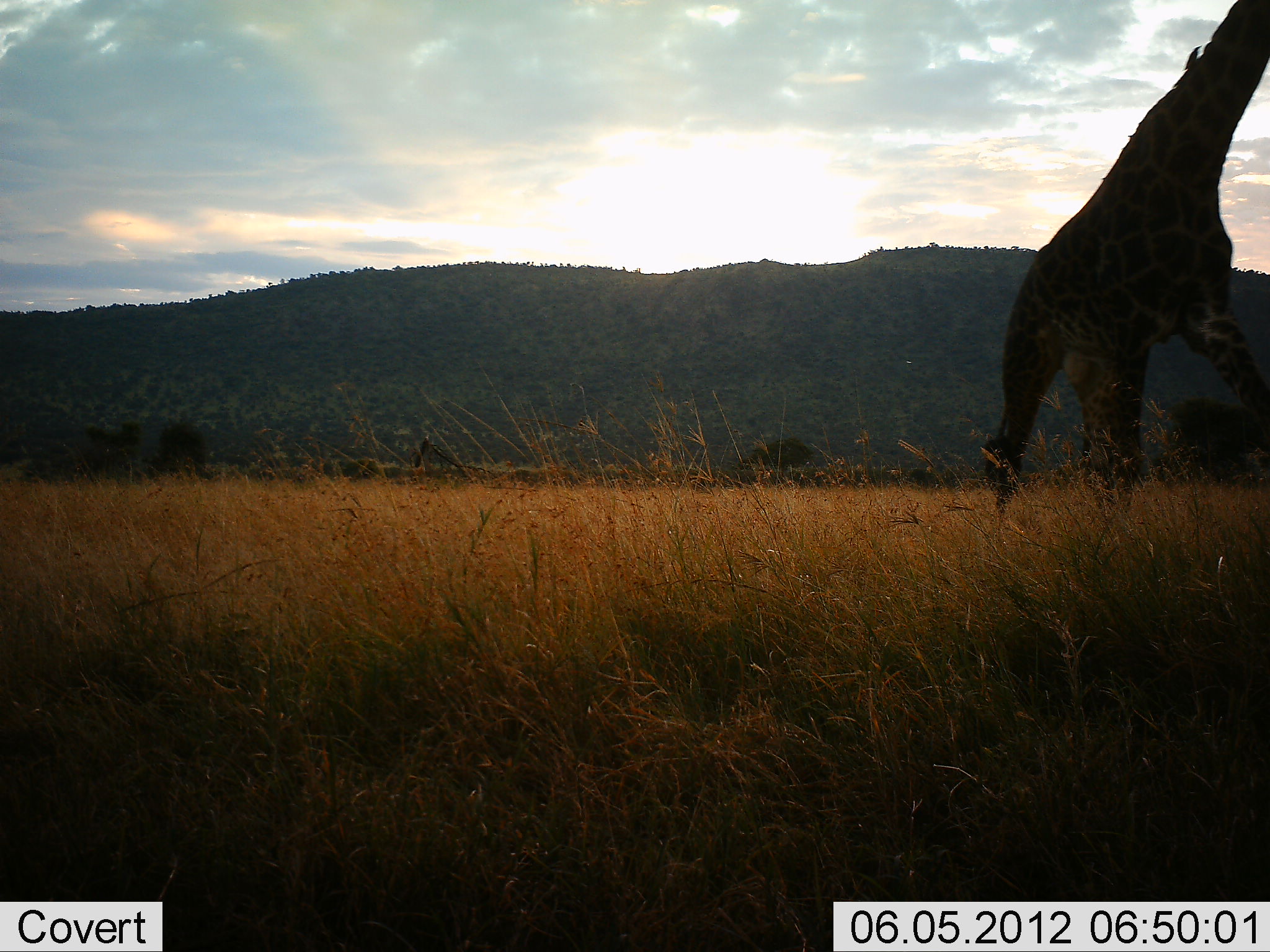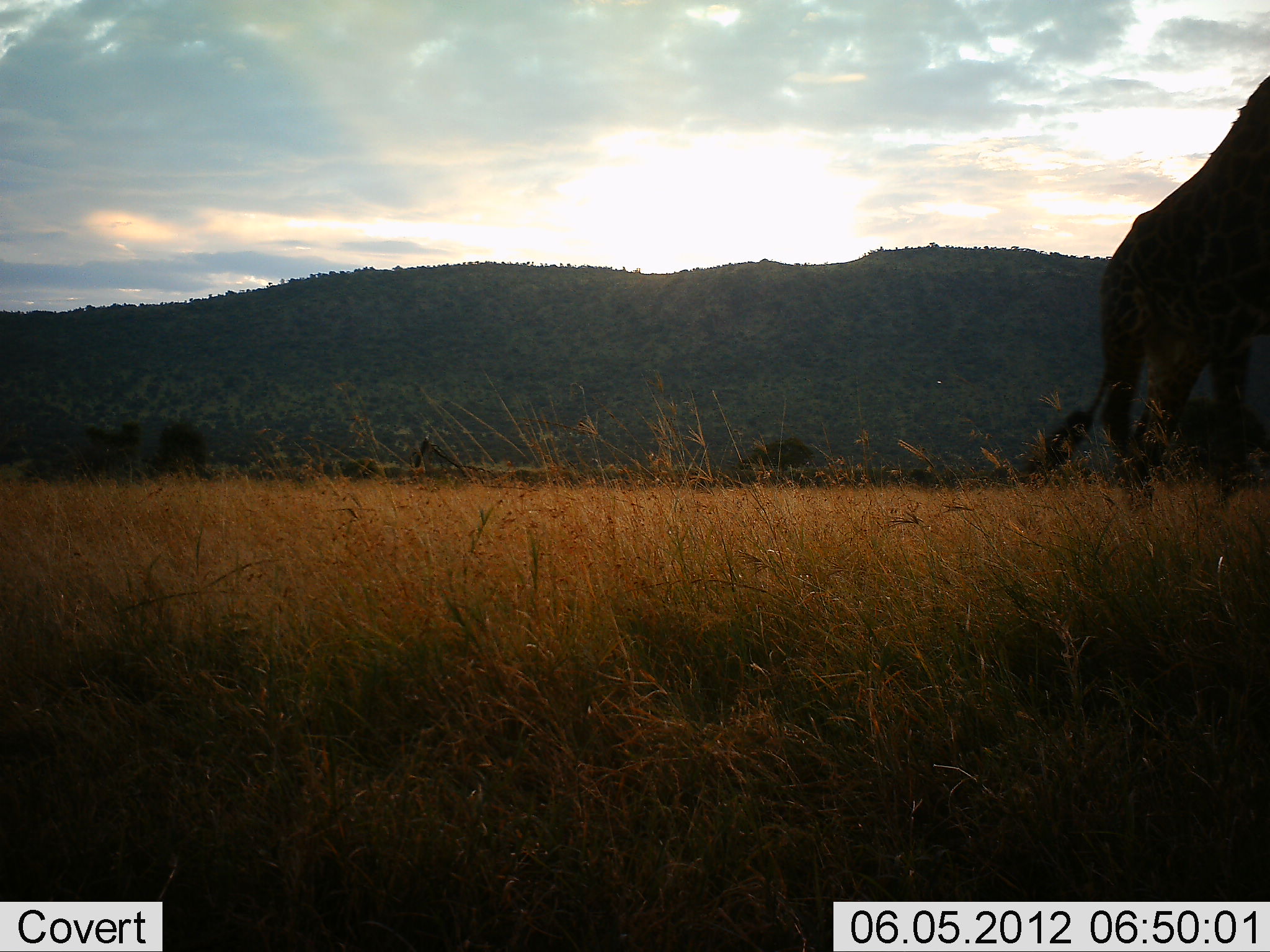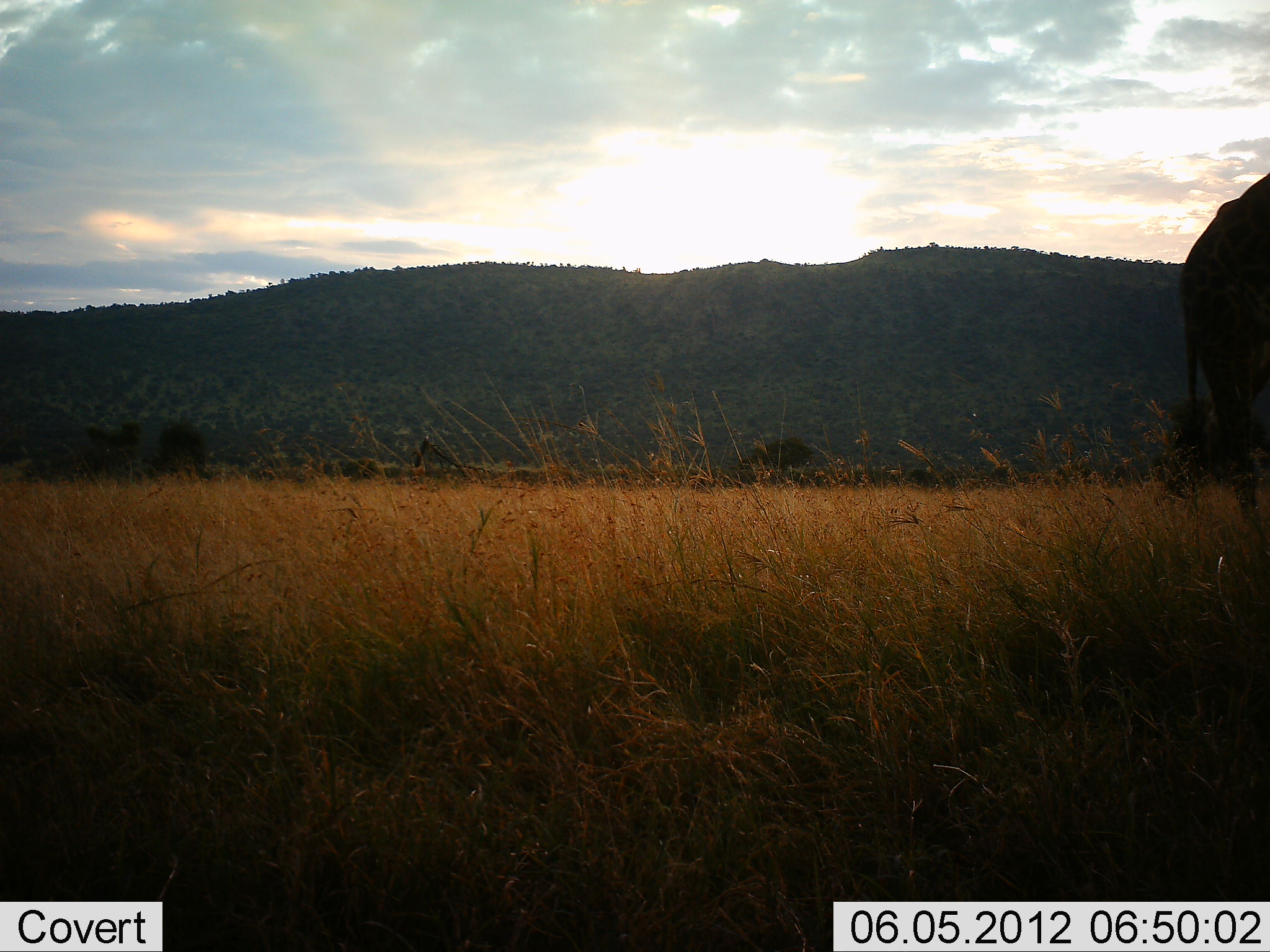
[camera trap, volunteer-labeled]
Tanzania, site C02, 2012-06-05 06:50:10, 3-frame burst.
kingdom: Animalia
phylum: Chordata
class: Mammalia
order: Artiodactyla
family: Giraffidae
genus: Giraffa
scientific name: Giraffa camelopardalis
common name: giraffe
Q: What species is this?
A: Giraffe (Giraffa camelopardalis).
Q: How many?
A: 1.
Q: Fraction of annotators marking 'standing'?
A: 10%.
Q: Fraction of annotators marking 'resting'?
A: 0%.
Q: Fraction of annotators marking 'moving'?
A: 90%.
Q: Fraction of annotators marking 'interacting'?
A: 0%.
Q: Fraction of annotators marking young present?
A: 0%.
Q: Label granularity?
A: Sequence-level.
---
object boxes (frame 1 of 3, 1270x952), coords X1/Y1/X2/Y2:
animal: 984/1/1270/542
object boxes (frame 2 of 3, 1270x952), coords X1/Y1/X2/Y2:
animal: 1031/76/1270/514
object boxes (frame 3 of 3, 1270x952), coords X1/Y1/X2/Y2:
animal: 1175/172/1270/573